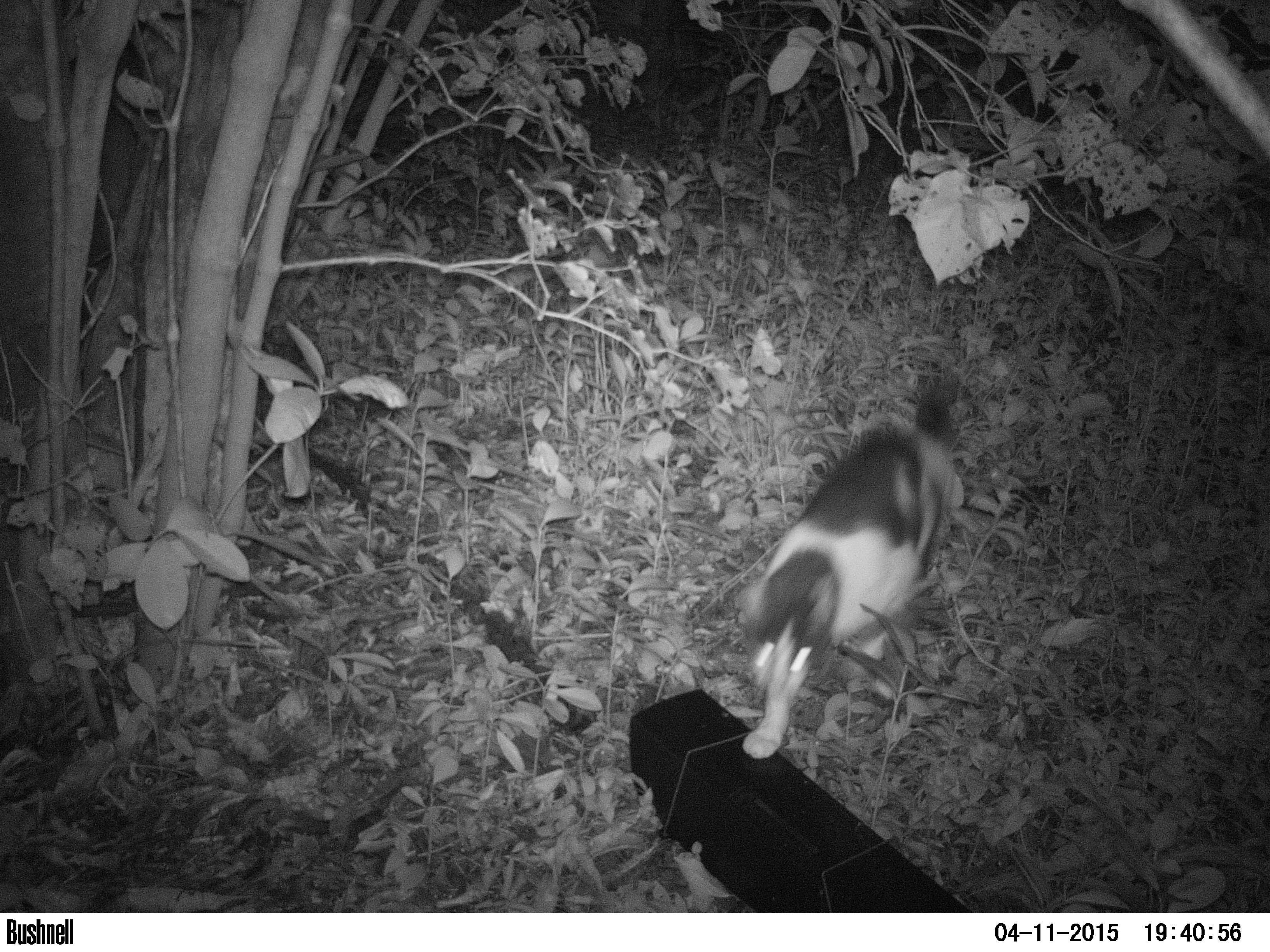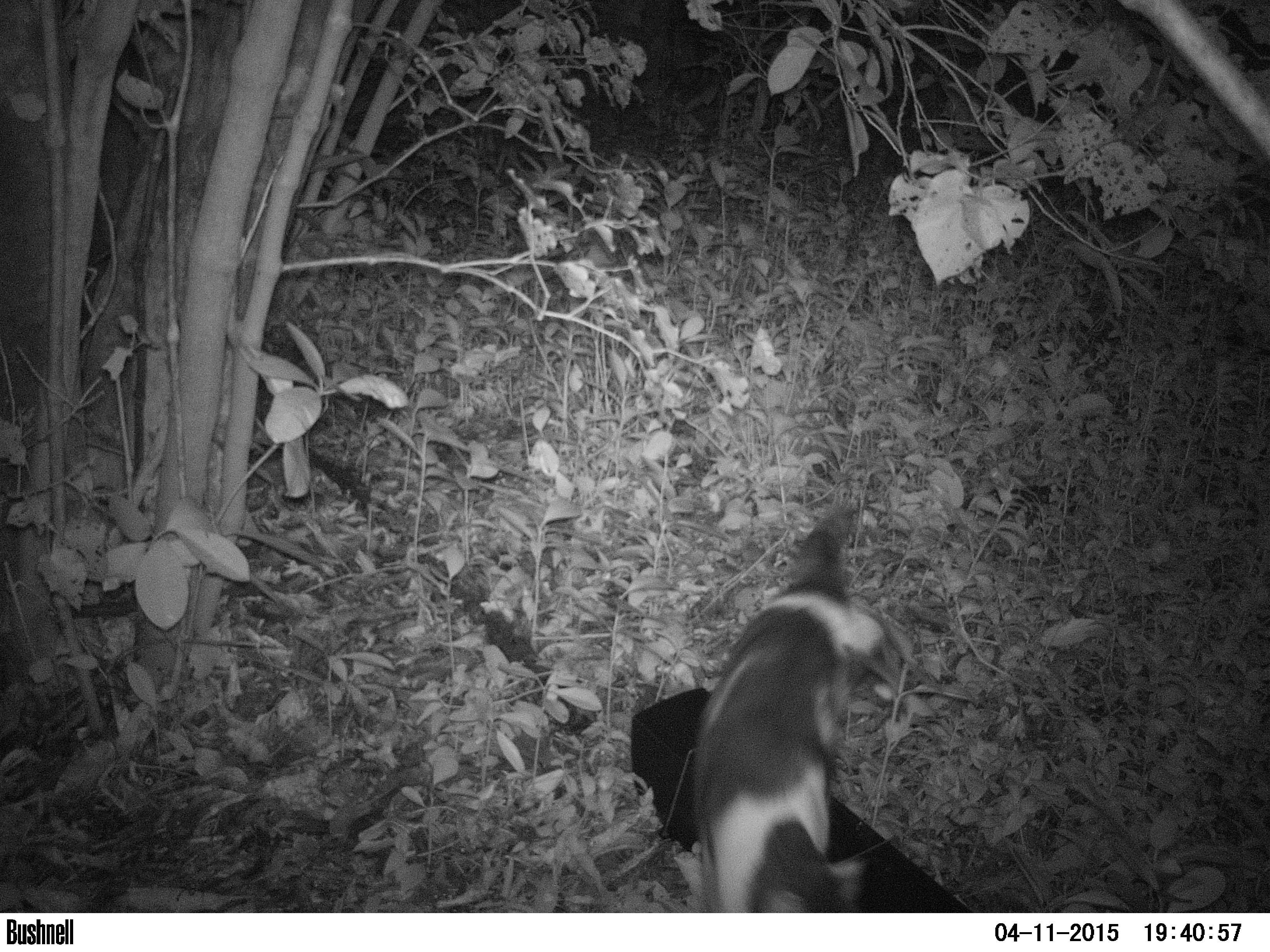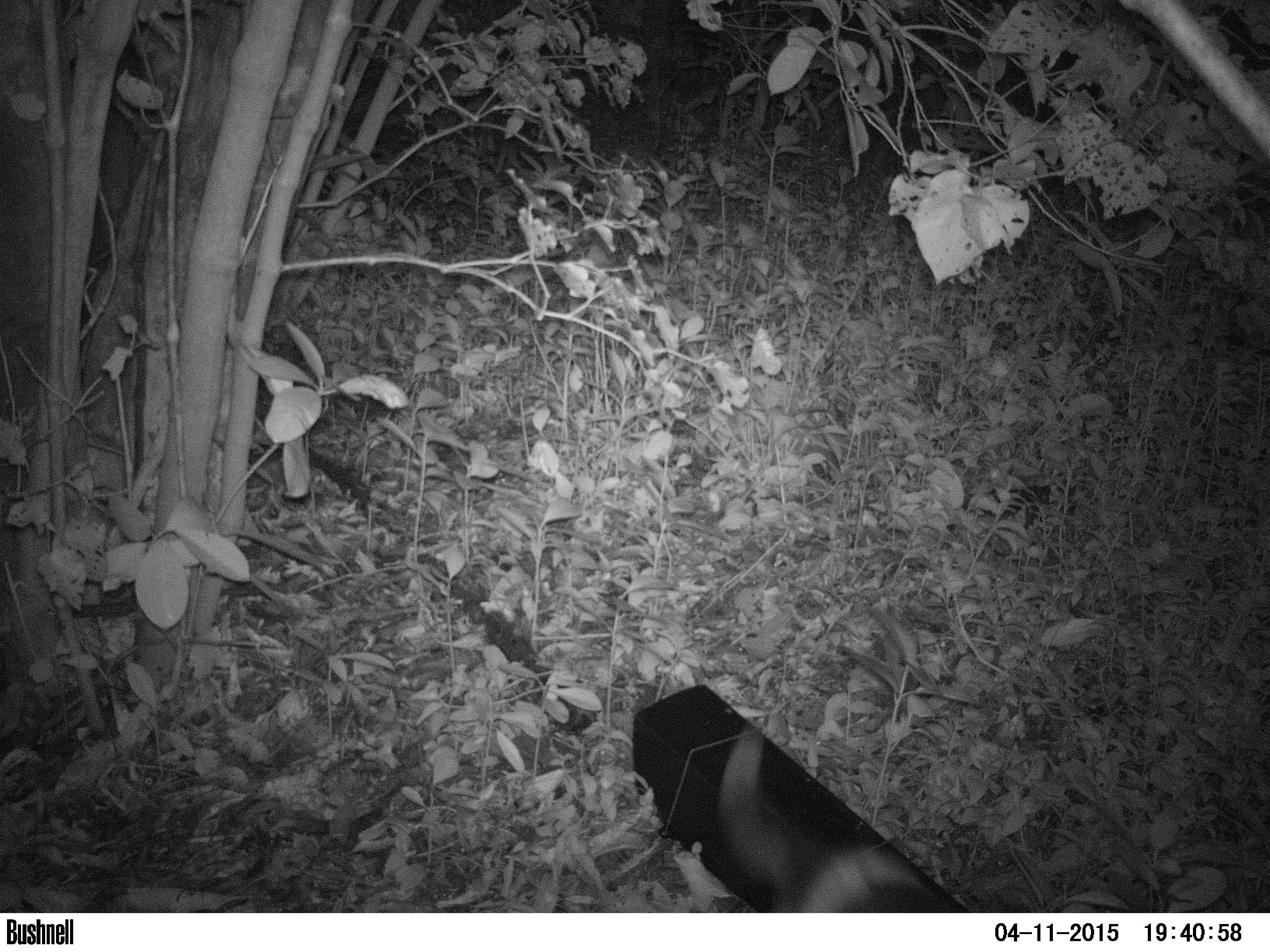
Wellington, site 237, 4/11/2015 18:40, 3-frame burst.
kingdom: Animalia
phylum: Chordata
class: Mammalia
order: Carnivora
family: Felidae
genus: Felis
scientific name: Felis catus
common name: cat